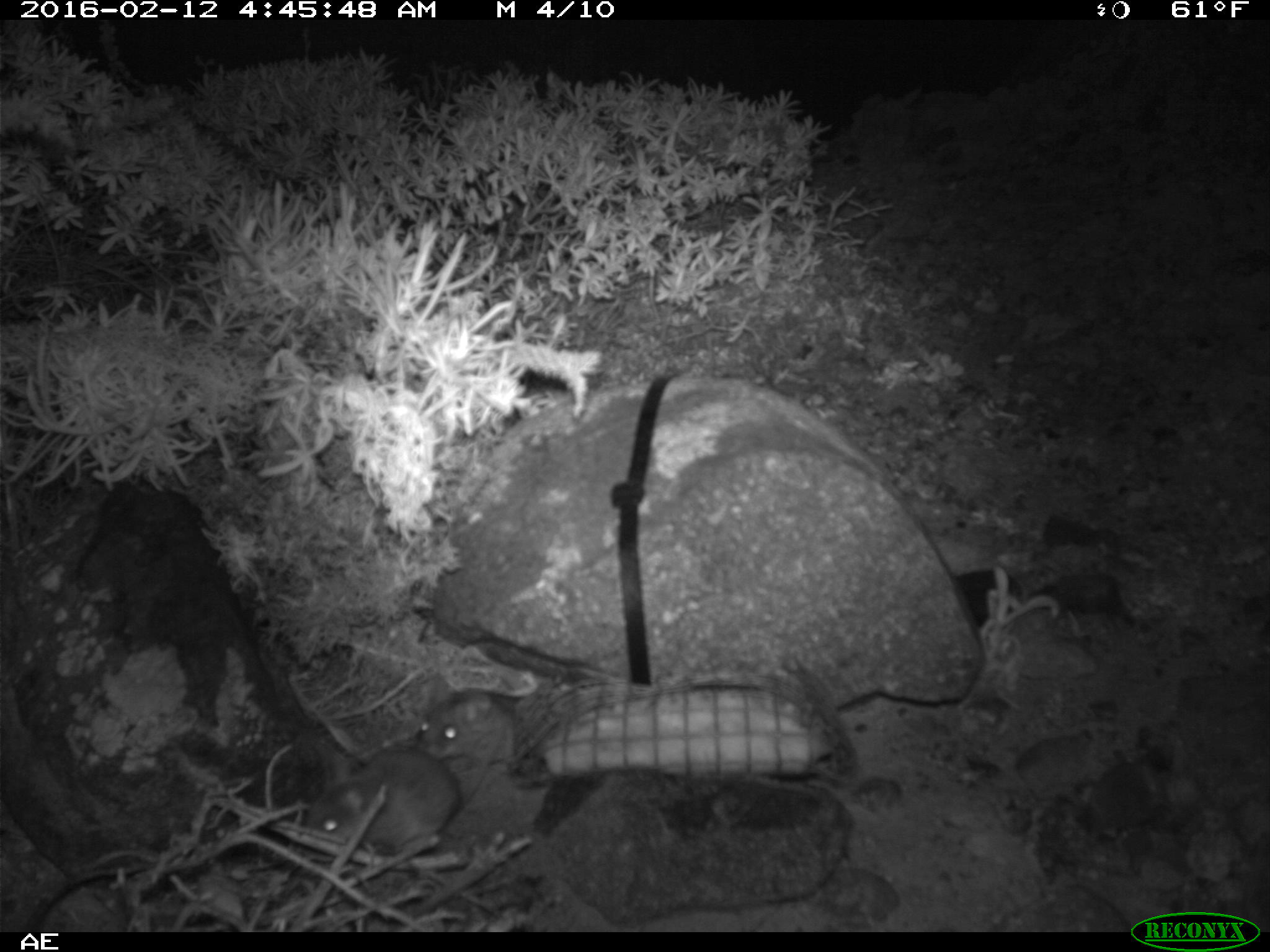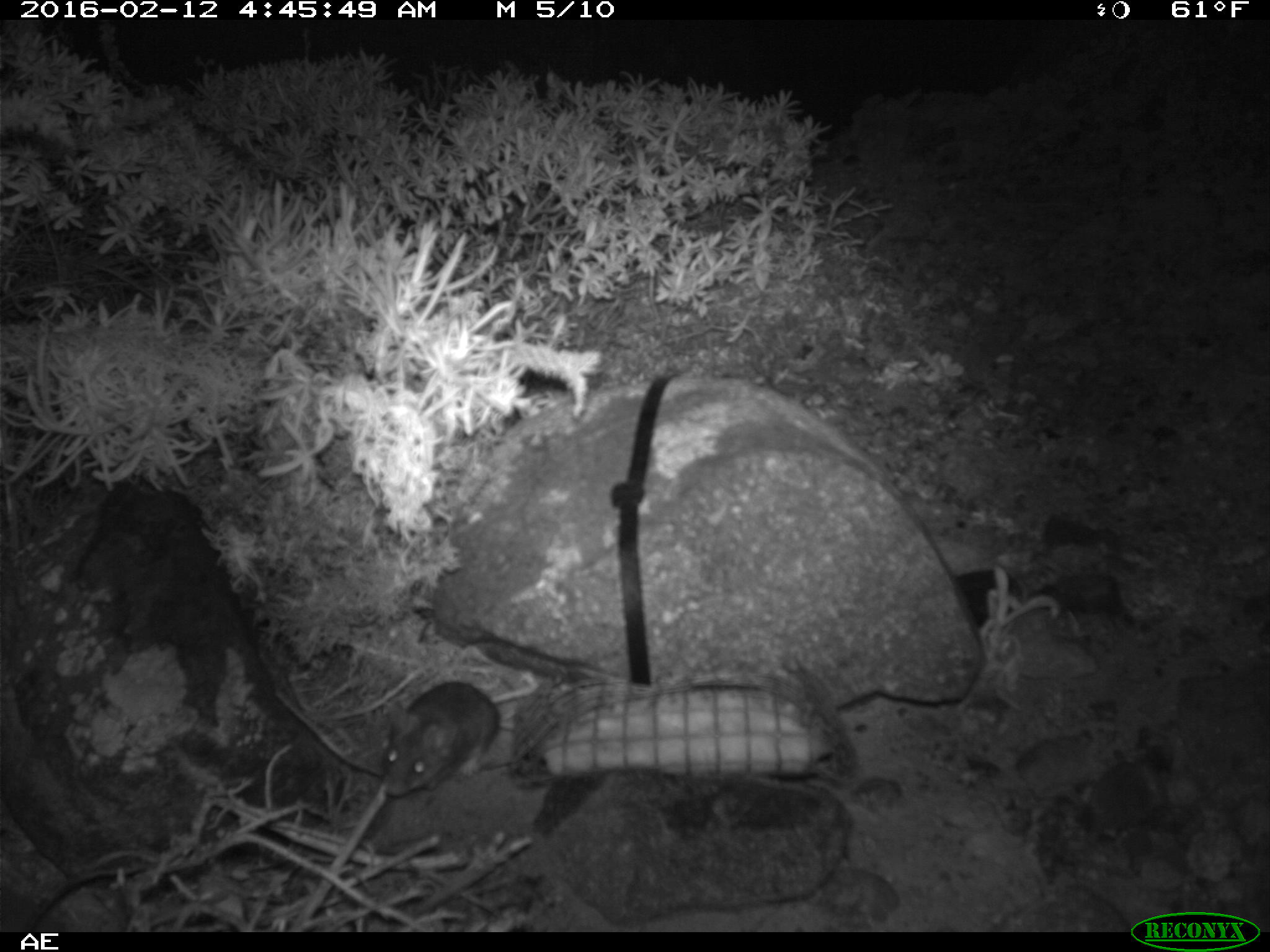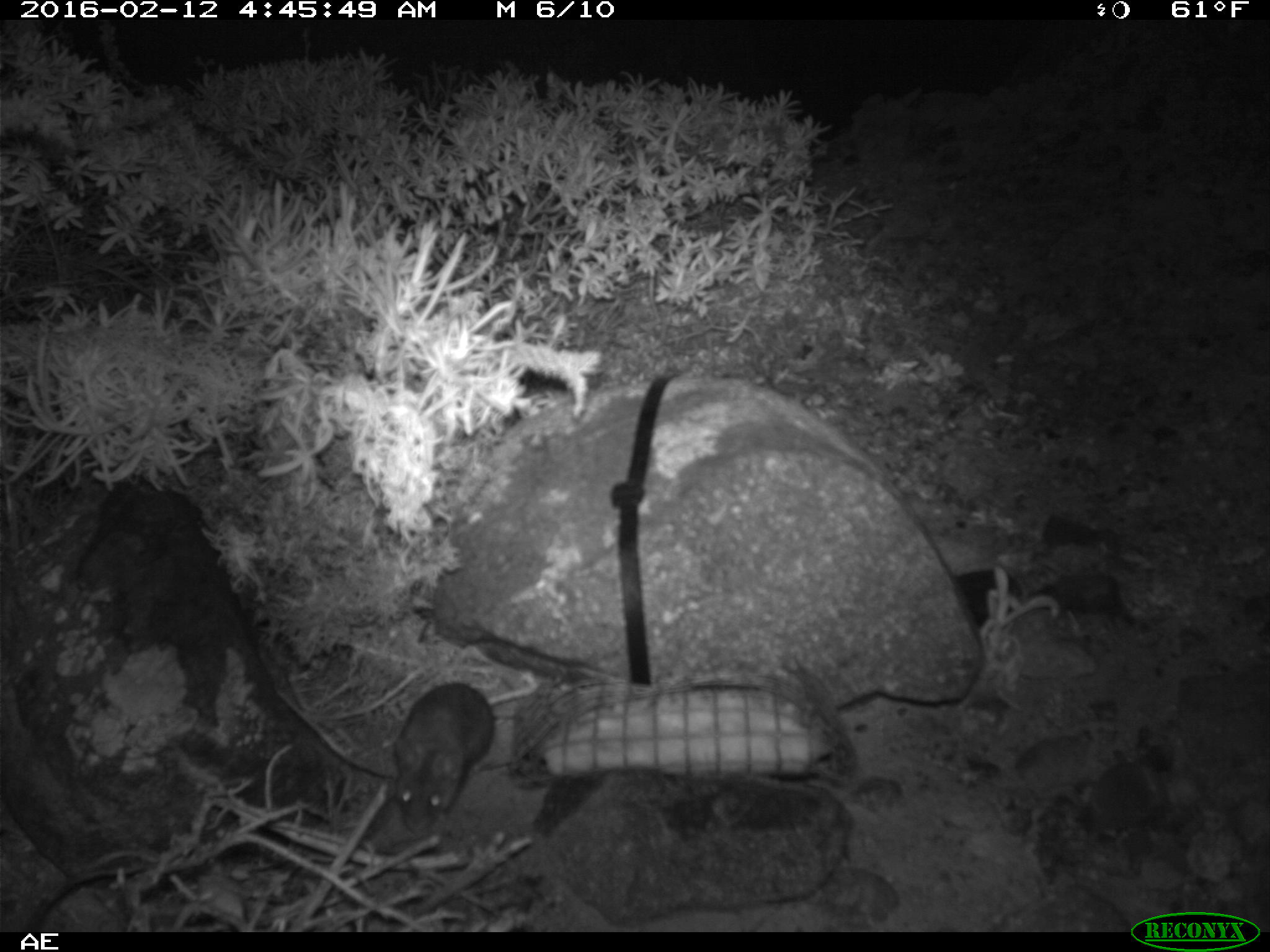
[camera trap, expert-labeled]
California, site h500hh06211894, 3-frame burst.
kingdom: Animalia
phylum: Chordata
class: Mammalia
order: Rodentia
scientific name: Rodentia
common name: rodent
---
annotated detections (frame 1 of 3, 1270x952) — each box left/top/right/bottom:
rodent: 304/746/460/855; 417/674/515/763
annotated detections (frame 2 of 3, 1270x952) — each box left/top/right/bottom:
rodent: 380/670/538/797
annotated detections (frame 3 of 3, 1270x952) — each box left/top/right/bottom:
rodent: 393/664/539/834